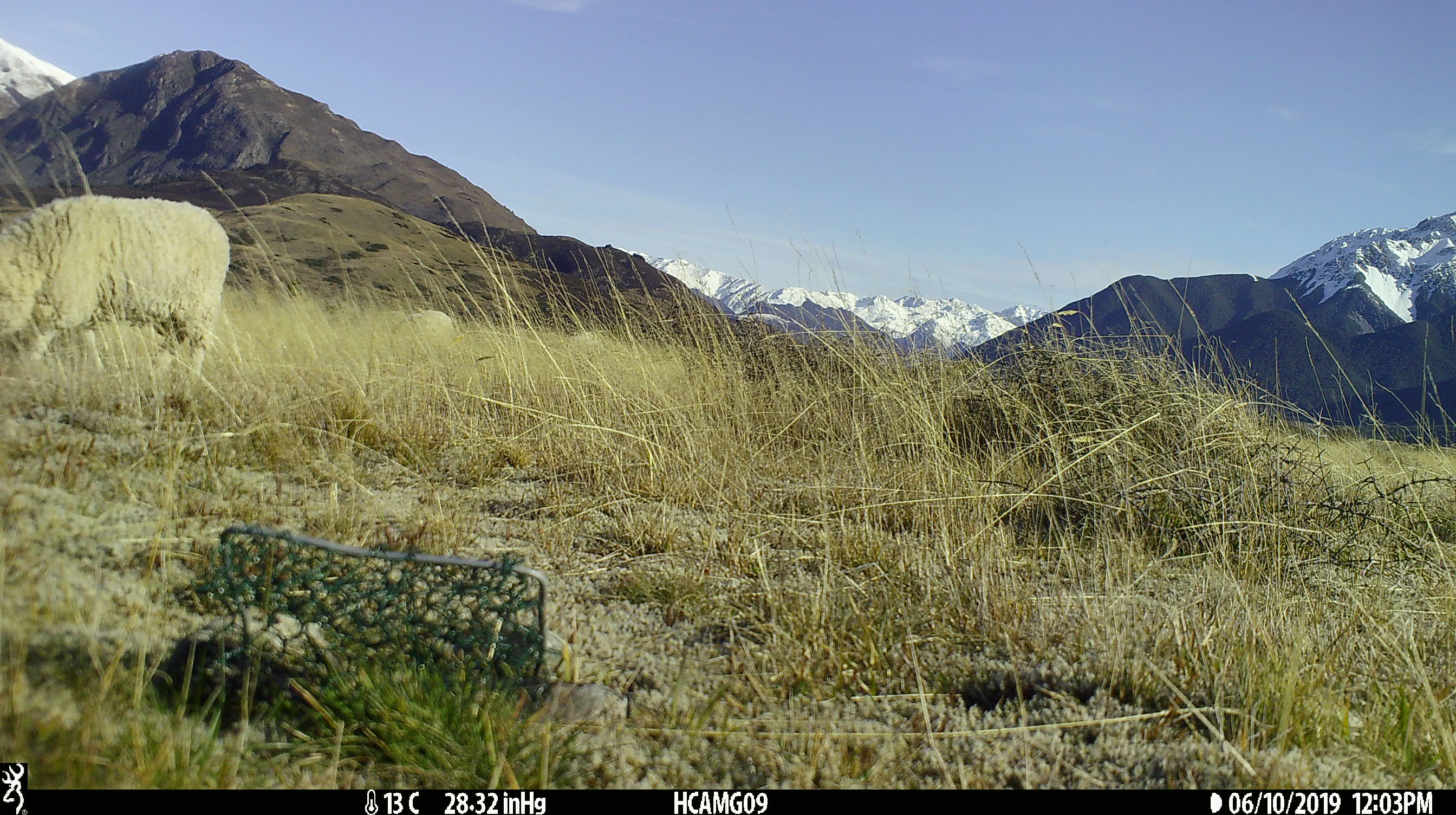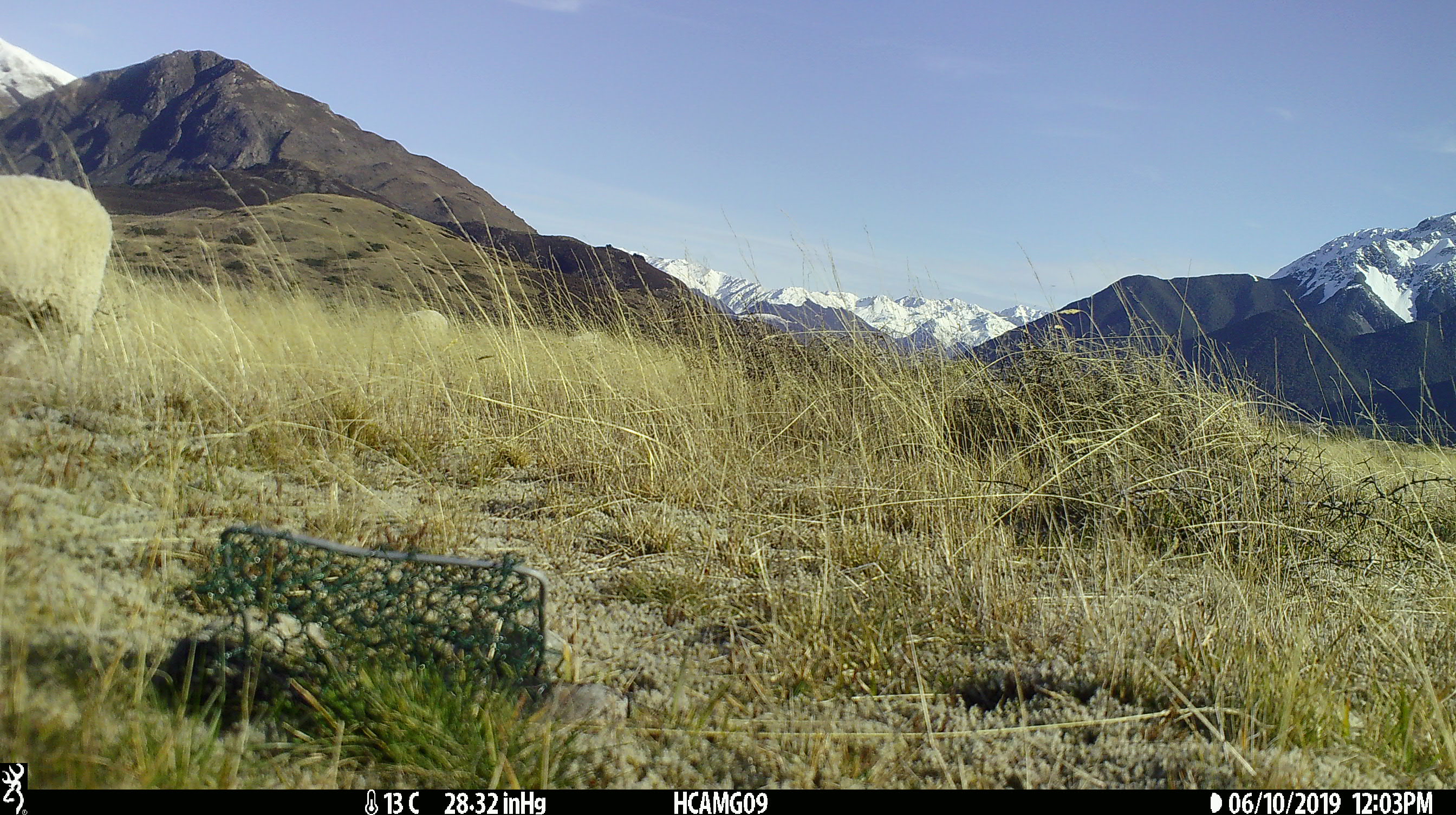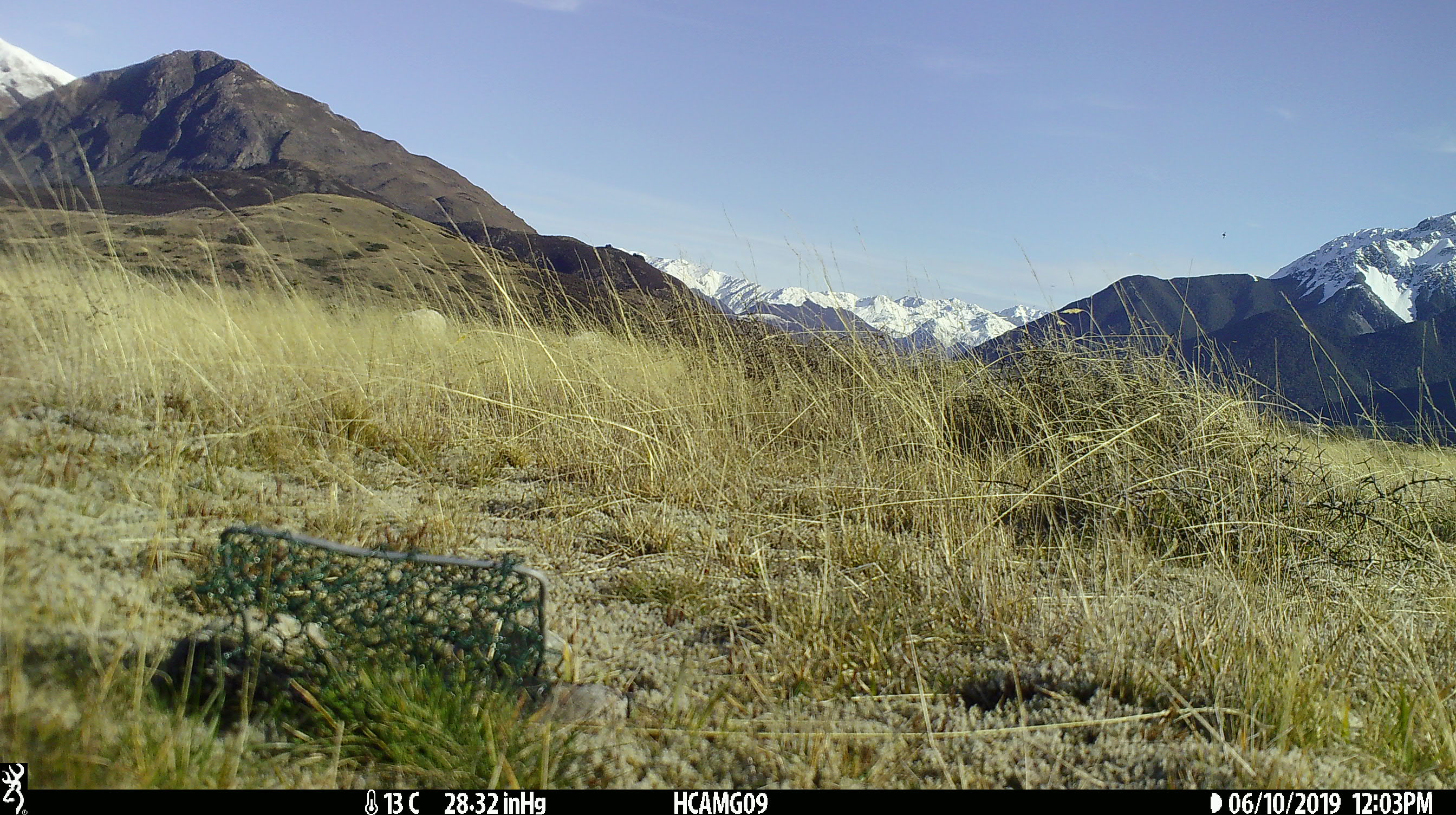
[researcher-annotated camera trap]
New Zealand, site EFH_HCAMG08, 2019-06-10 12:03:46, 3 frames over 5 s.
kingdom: Animalia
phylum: Chordata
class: Mammalia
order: Artiodactyla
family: Bovidae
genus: Ovis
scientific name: Ovis aries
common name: domestic sheep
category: sheep